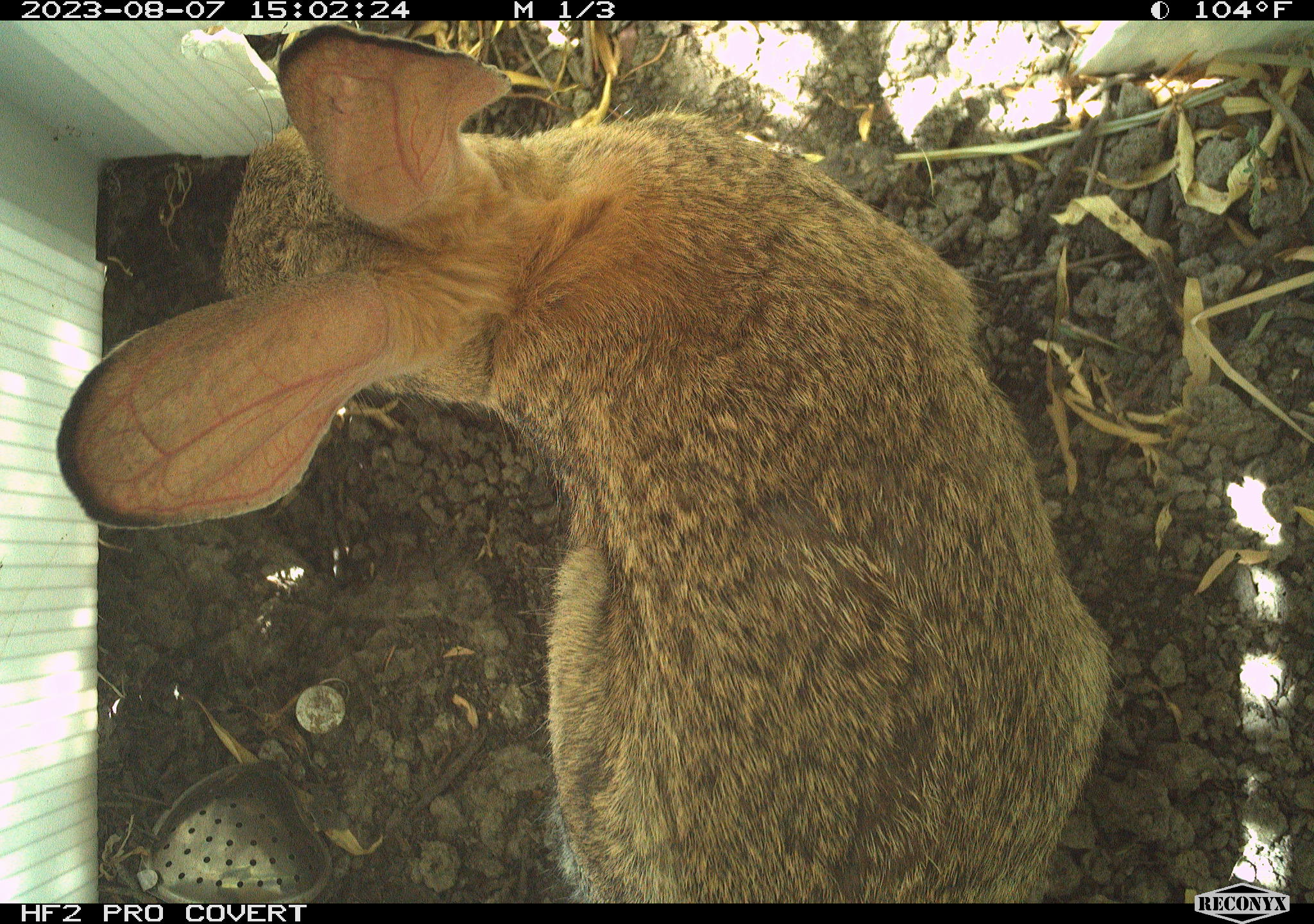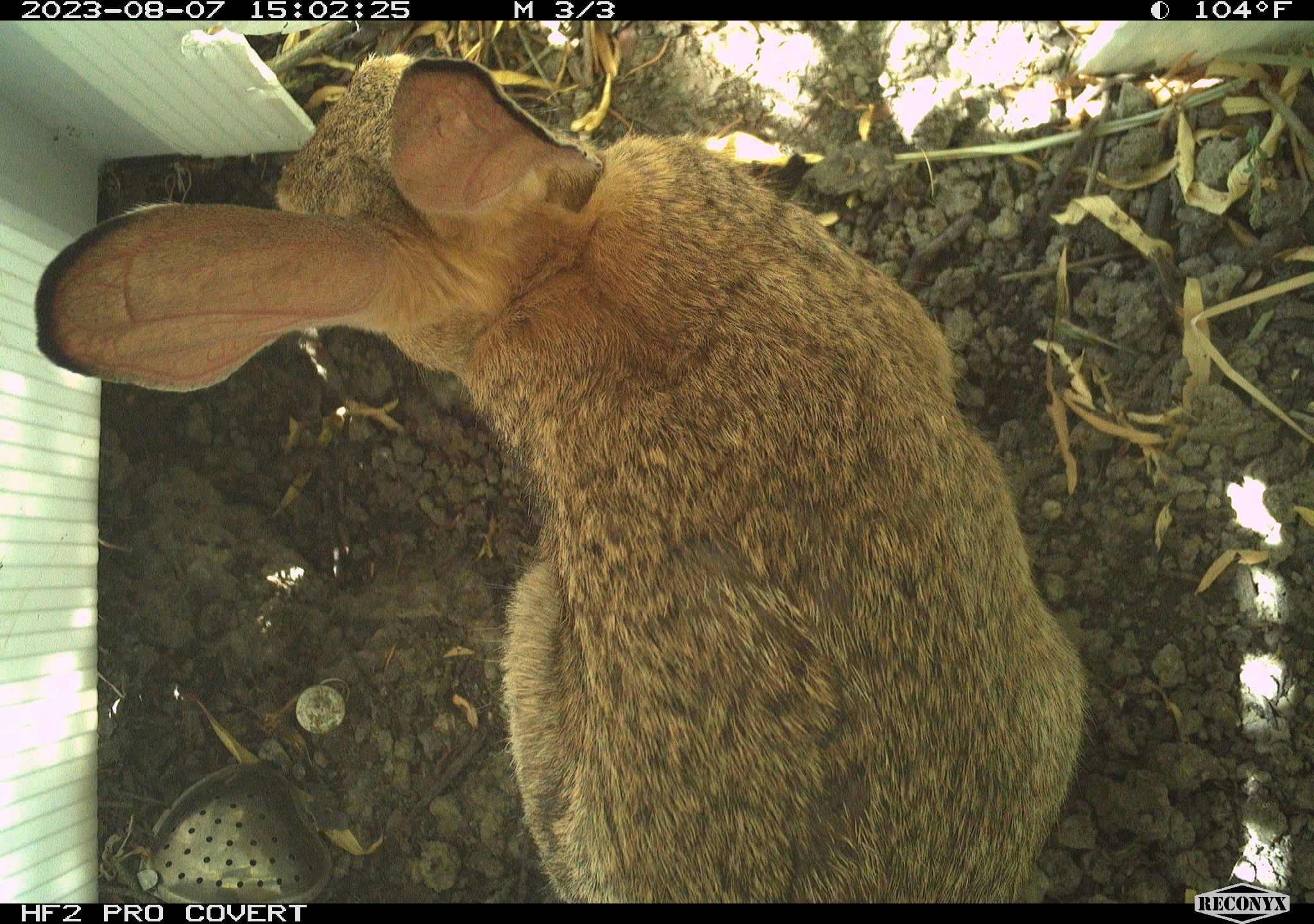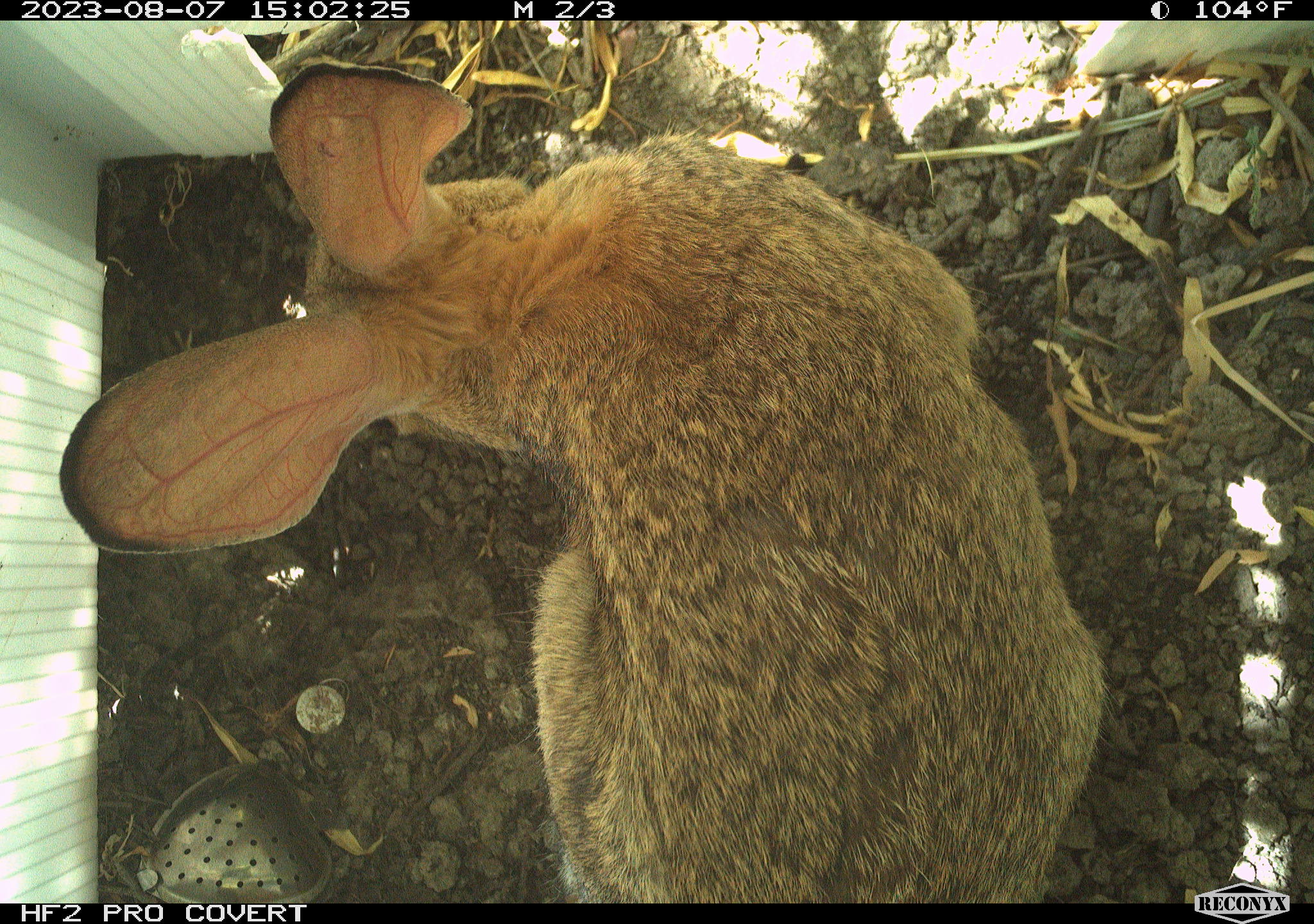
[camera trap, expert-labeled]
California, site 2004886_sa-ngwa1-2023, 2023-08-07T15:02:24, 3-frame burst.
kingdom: Animalia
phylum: Chordata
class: Mammalia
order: Lagomorpha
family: Leporidae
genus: Sylvilagus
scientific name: Sylvilagus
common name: cottontail rabbits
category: sylvilagus species